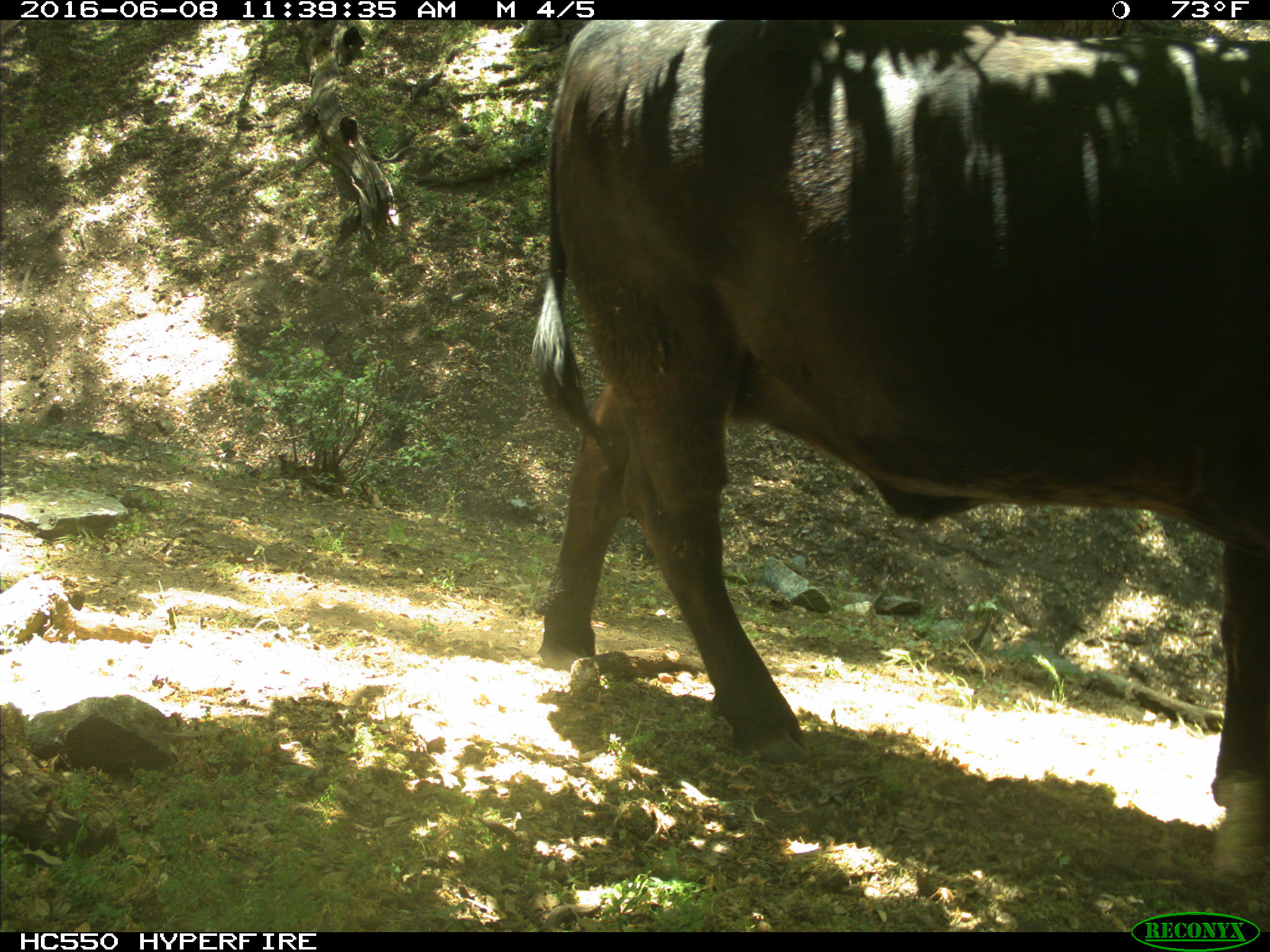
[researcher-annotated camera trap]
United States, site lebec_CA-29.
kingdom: Animalia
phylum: Chordata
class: Mammalia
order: Artiodactyla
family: Bovidae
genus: Bos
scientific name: Bos taurus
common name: domestic cow